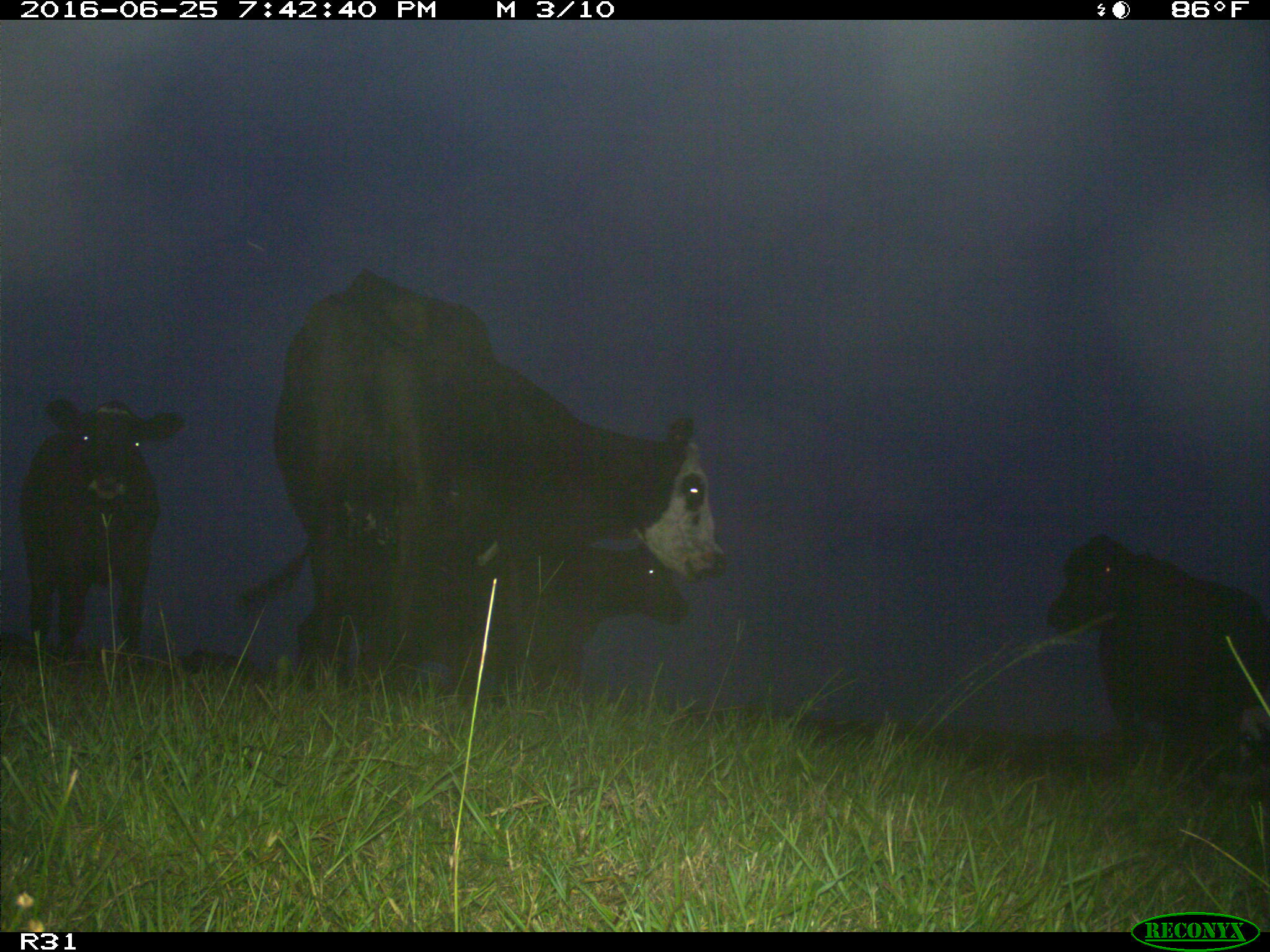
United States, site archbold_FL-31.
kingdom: Animalia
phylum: Chordata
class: Mammalia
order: Artiodactyla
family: Bovidae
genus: Bos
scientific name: Bos taurus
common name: domestic cow